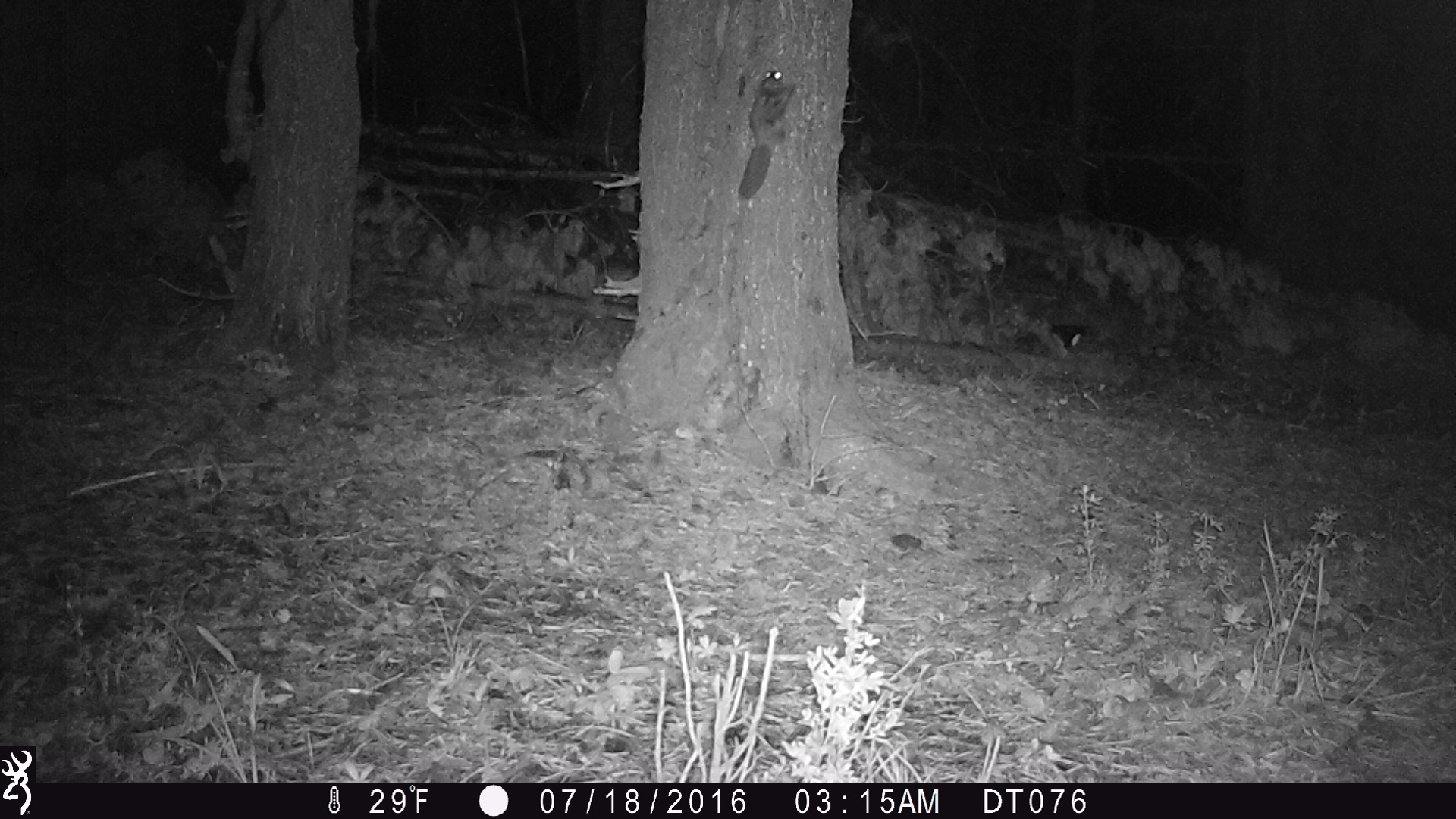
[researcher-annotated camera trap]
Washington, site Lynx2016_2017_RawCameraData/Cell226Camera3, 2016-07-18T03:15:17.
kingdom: Animalia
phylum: Chordata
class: Mammalia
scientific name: Mammalia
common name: small mammal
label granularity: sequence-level